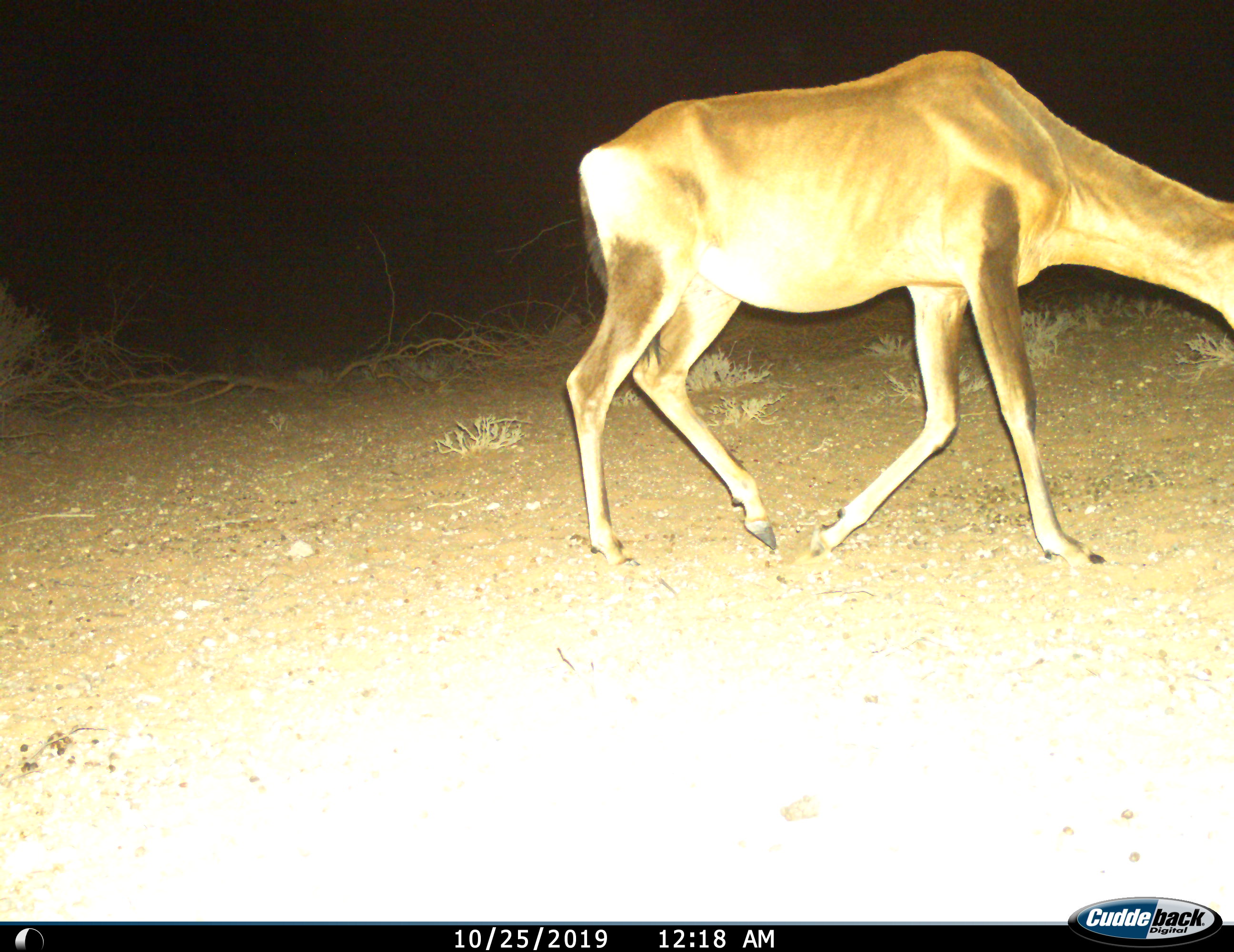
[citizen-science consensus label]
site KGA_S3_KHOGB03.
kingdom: Animalia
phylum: Chordata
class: Mammalia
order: Artiodactyla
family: Bovidae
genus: Alcelaphus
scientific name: Alcelaphus buselaphus caama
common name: red hartebeest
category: hartebeestred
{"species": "hartebeestred (red hartebeest) (Alcelaphus buselaphus caama)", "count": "1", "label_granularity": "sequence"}